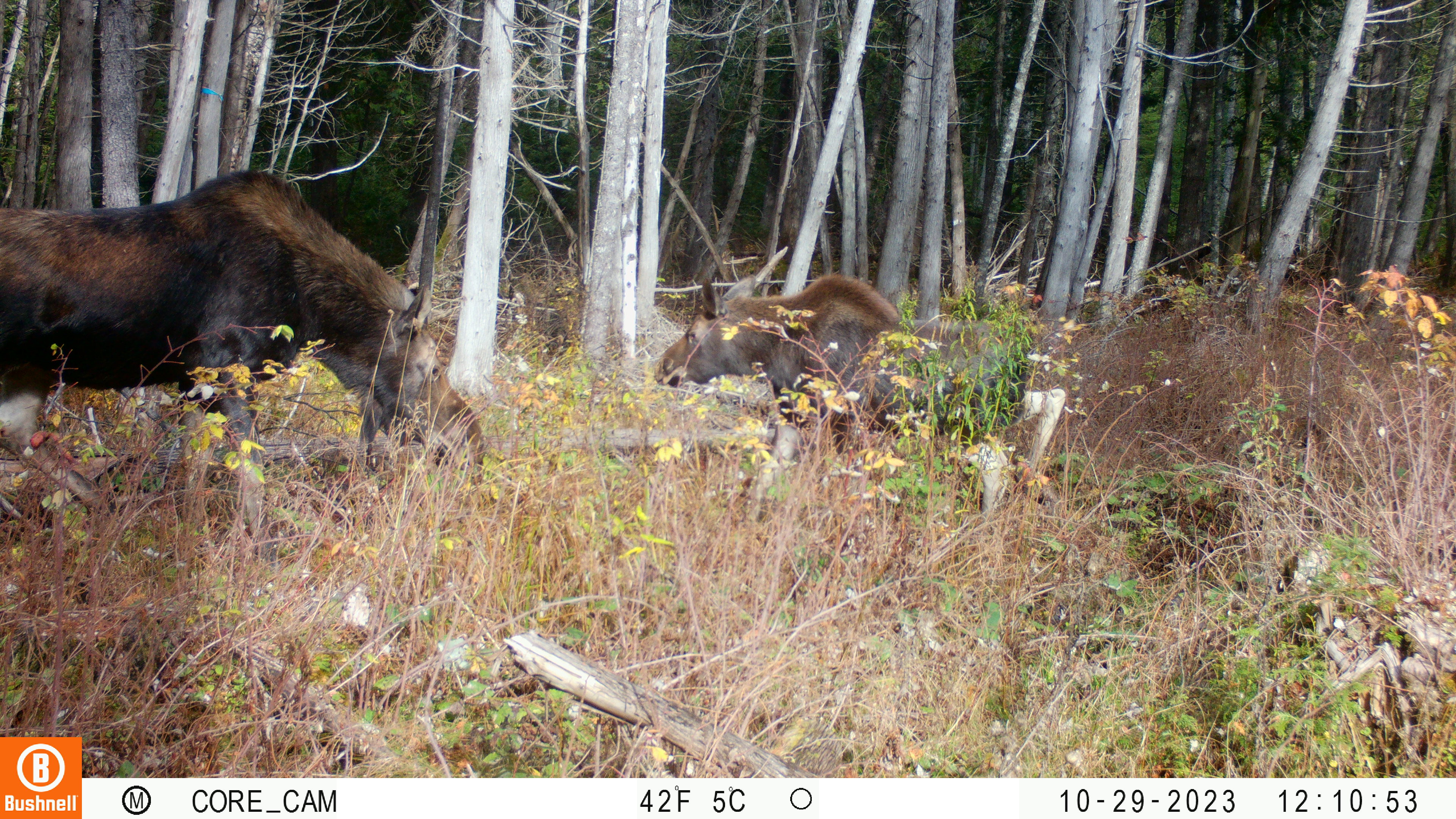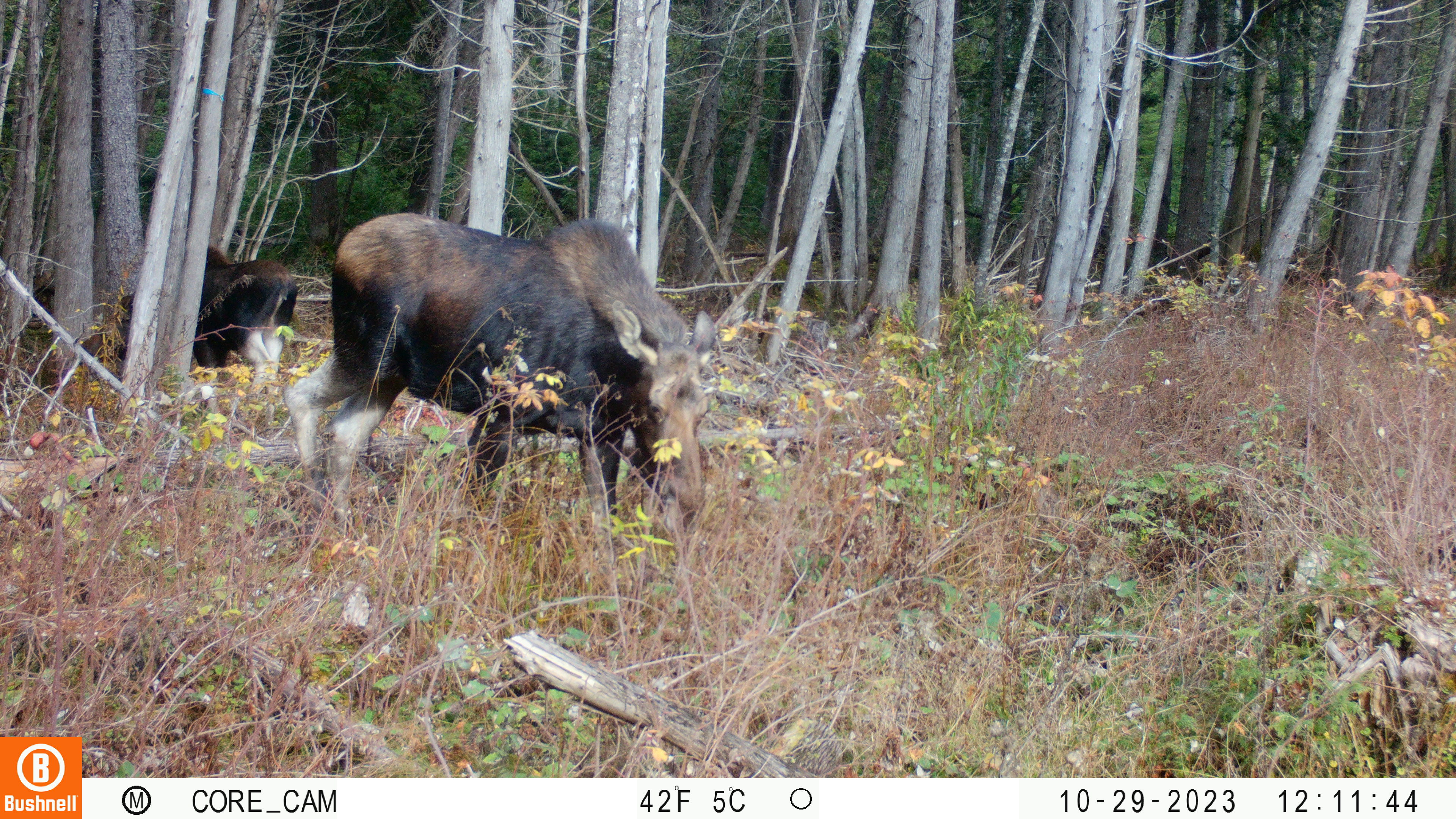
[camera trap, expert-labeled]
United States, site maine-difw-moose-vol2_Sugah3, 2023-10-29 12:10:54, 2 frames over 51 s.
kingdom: Animalia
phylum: Chordata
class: Mammalia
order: Artiodactyla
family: Cervidae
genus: Alces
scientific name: Alces alces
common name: moose